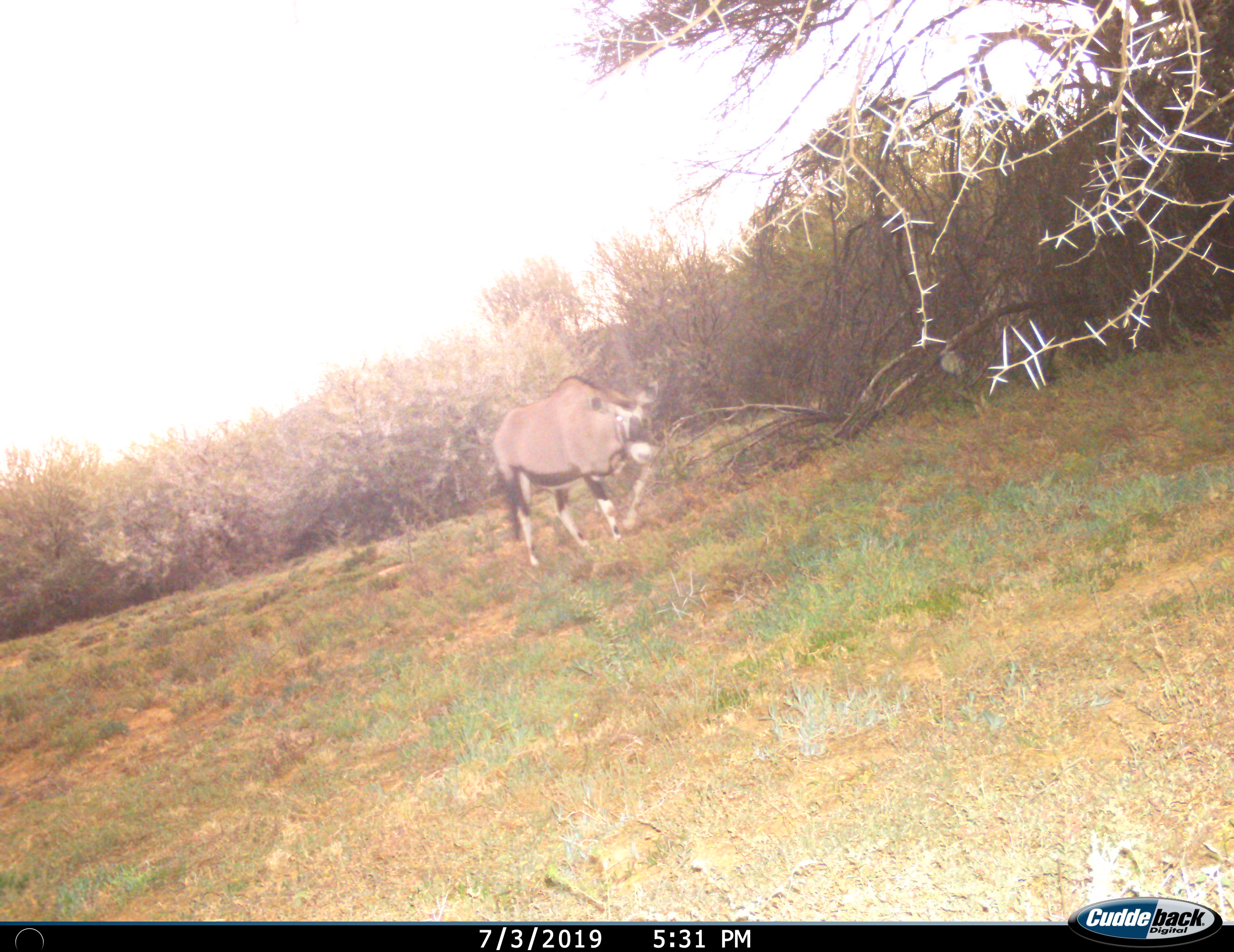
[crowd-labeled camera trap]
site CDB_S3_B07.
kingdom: Animalia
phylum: Chordata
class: Mammalia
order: Artiodactyla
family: Bovidae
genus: Oryx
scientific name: Oryx gazella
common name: gemsbok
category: oryx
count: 1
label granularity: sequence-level